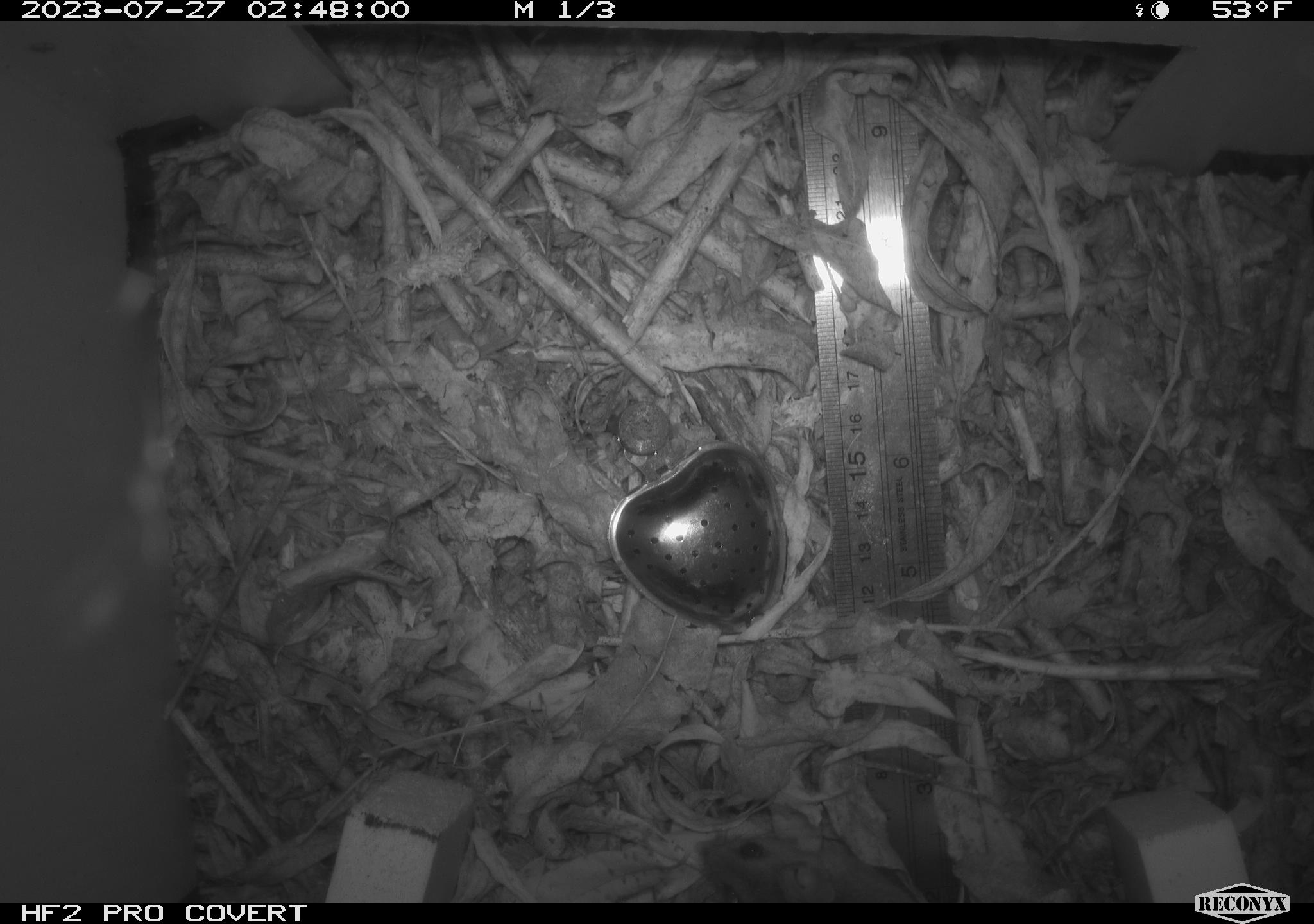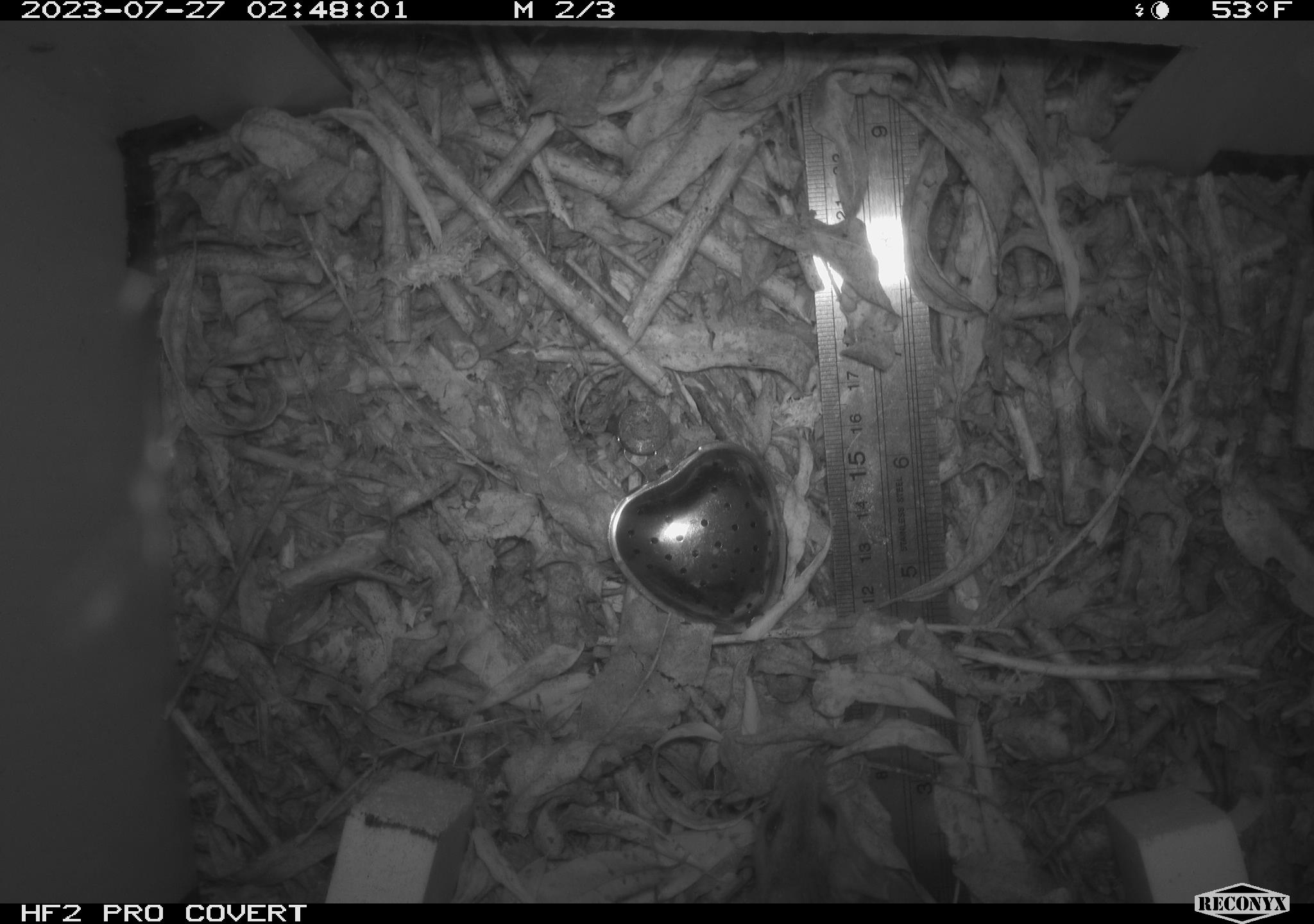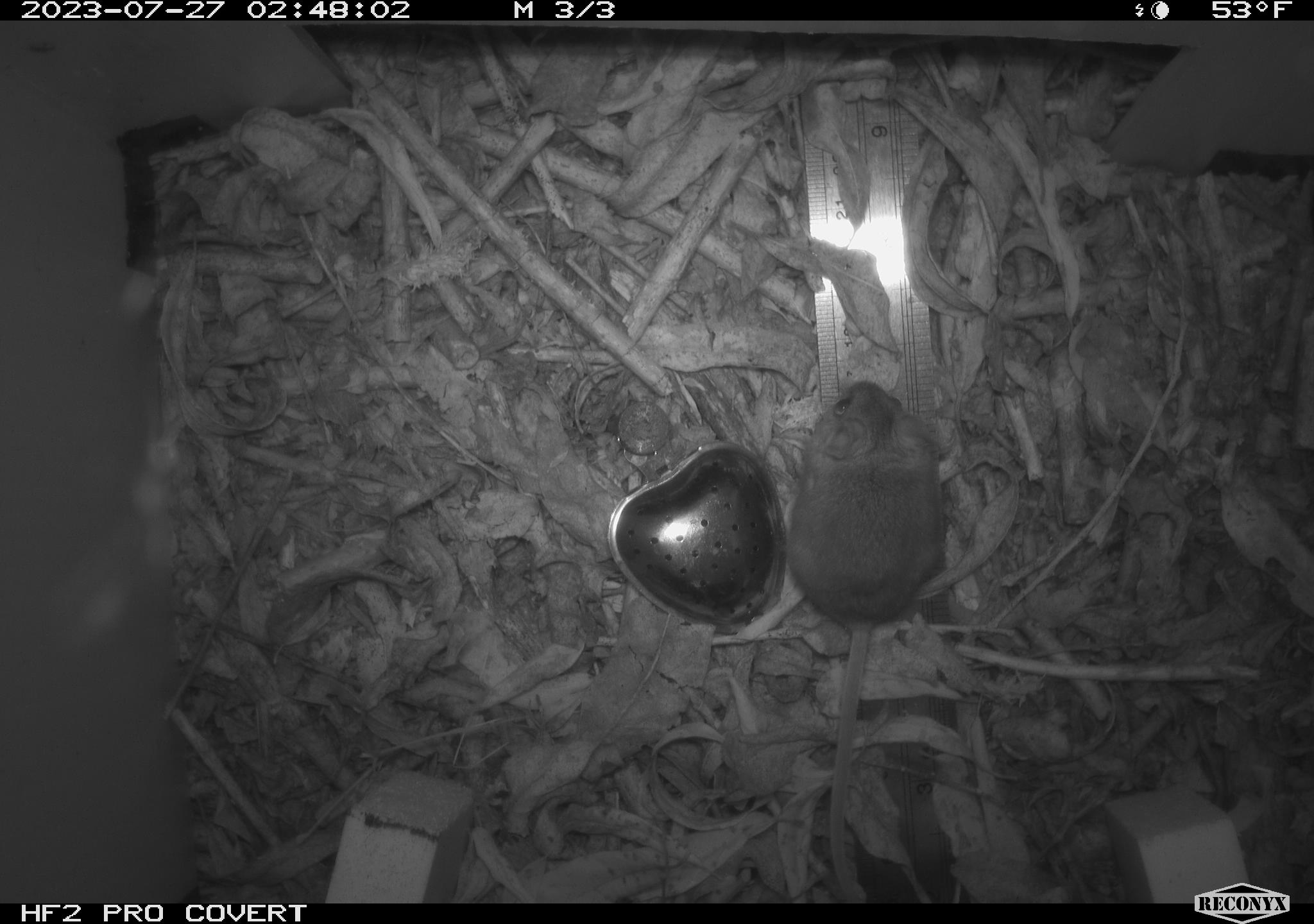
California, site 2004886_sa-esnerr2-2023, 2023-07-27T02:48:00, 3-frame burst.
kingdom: Animalia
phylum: Chordata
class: Mammalia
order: Rodentia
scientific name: Rodentia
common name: mouse species